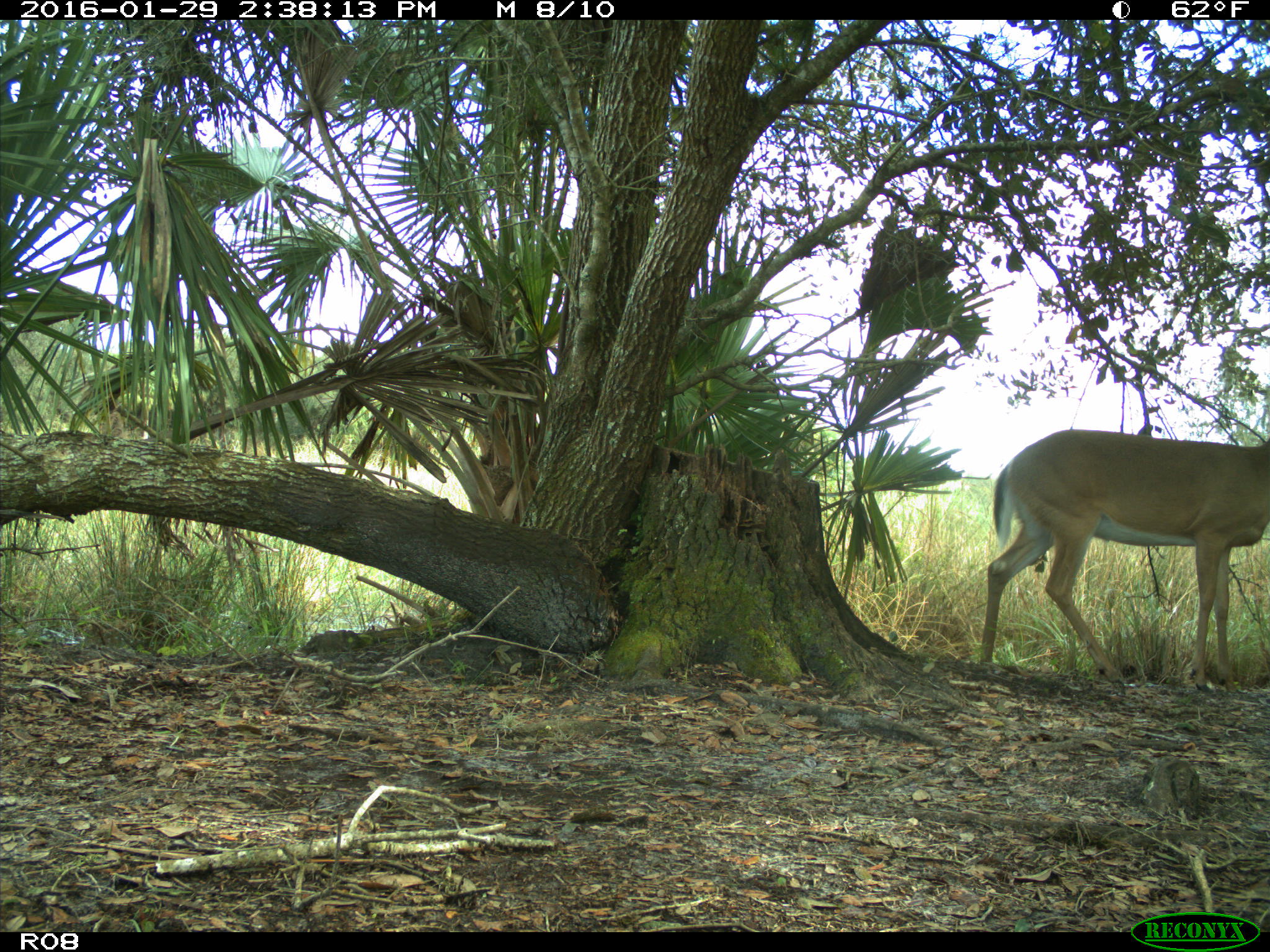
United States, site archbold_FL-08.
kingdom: Animalia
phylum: Chordata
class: Mammalia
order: Artiodactyla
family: Cervidae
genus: Odocoileus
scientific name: Odocoileus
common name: deer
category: unidentified deer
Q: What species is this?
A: Unidentified deer (deer) (Odocoileus).